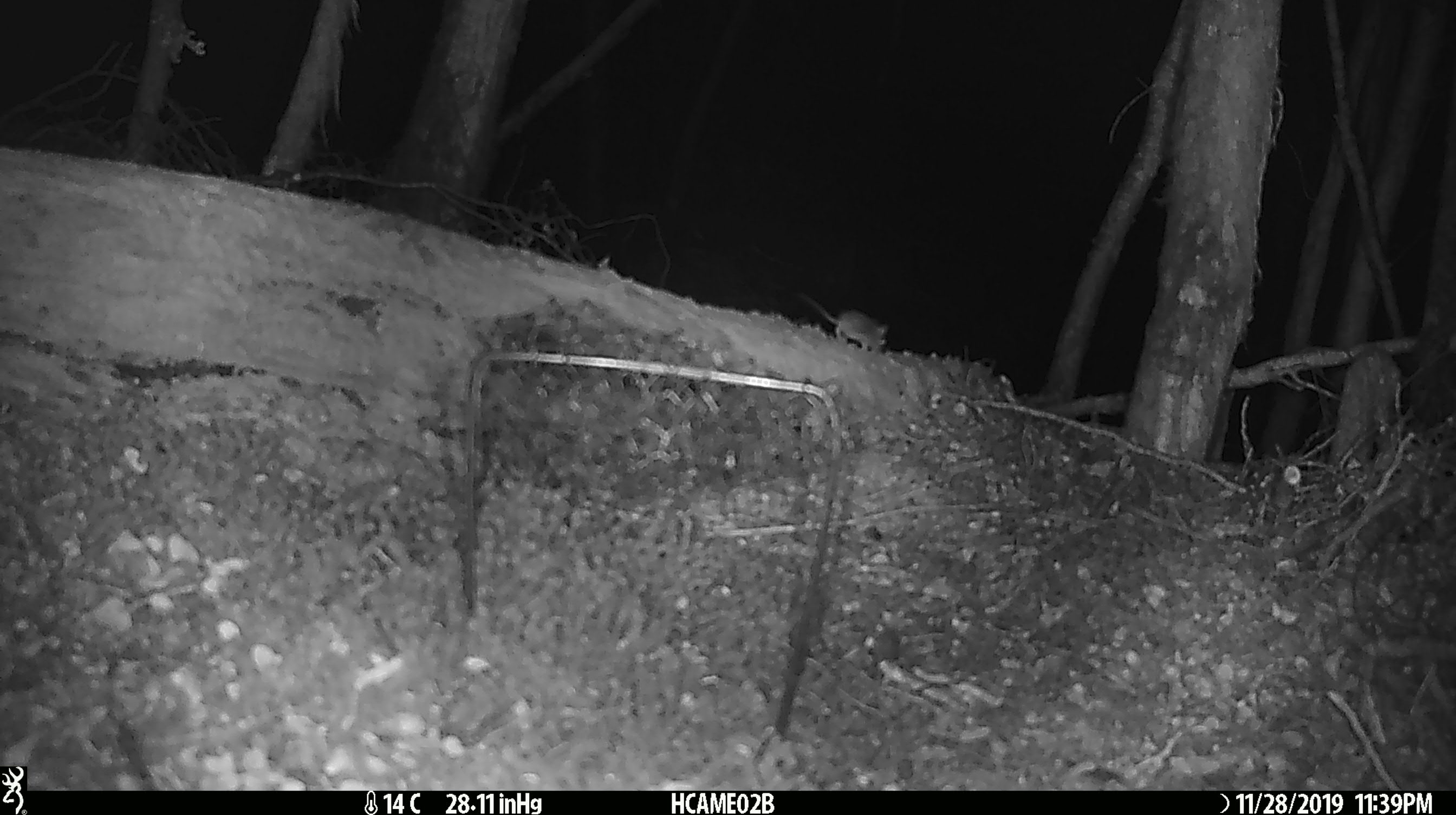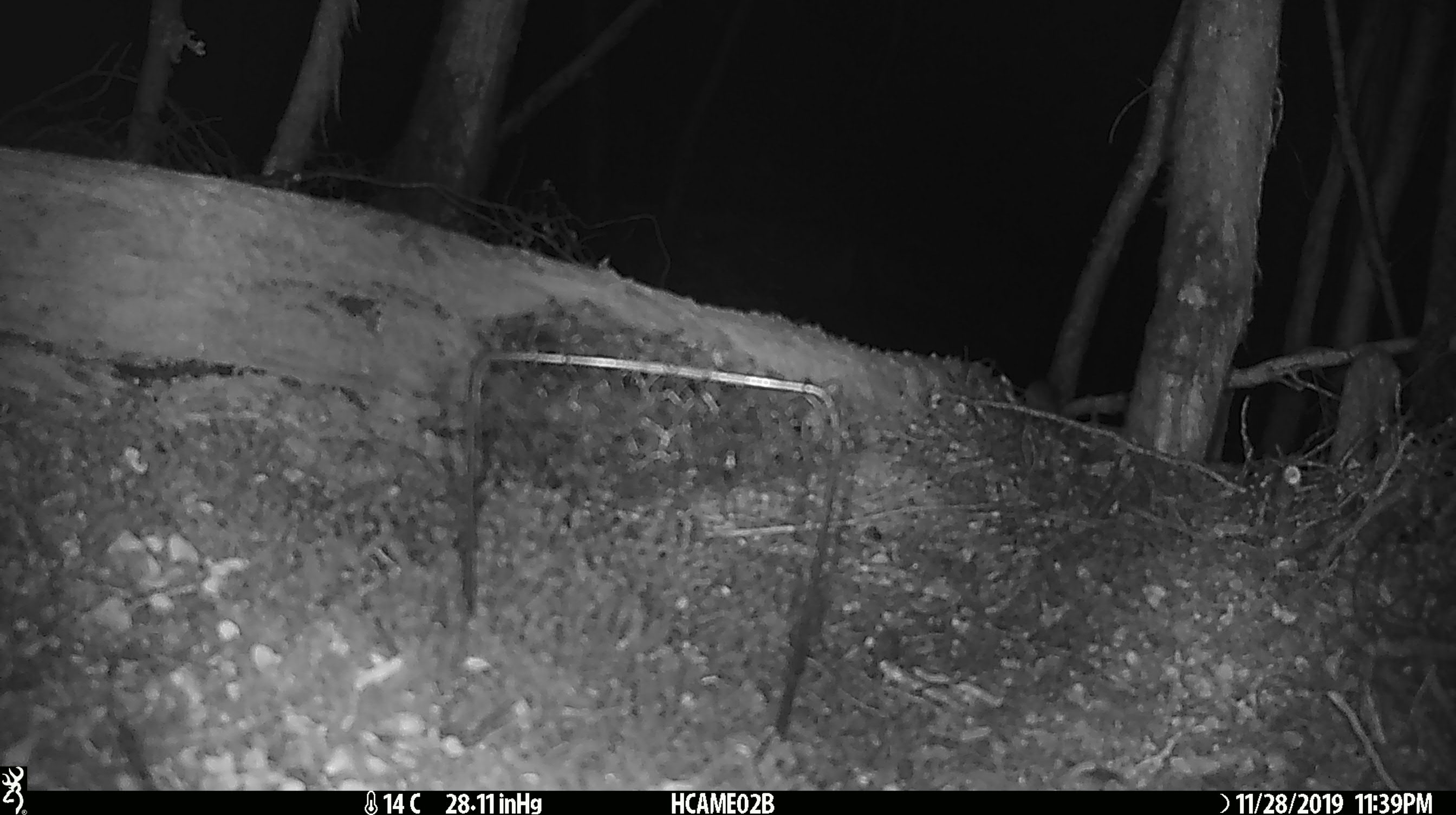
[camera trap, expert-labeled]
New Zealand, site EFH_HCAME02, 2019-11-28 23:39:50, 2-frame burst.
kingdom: Animalia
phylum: Chordata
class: Mammalia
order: Rodentia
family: Muridae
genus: Mus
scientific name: Mus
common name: mouse